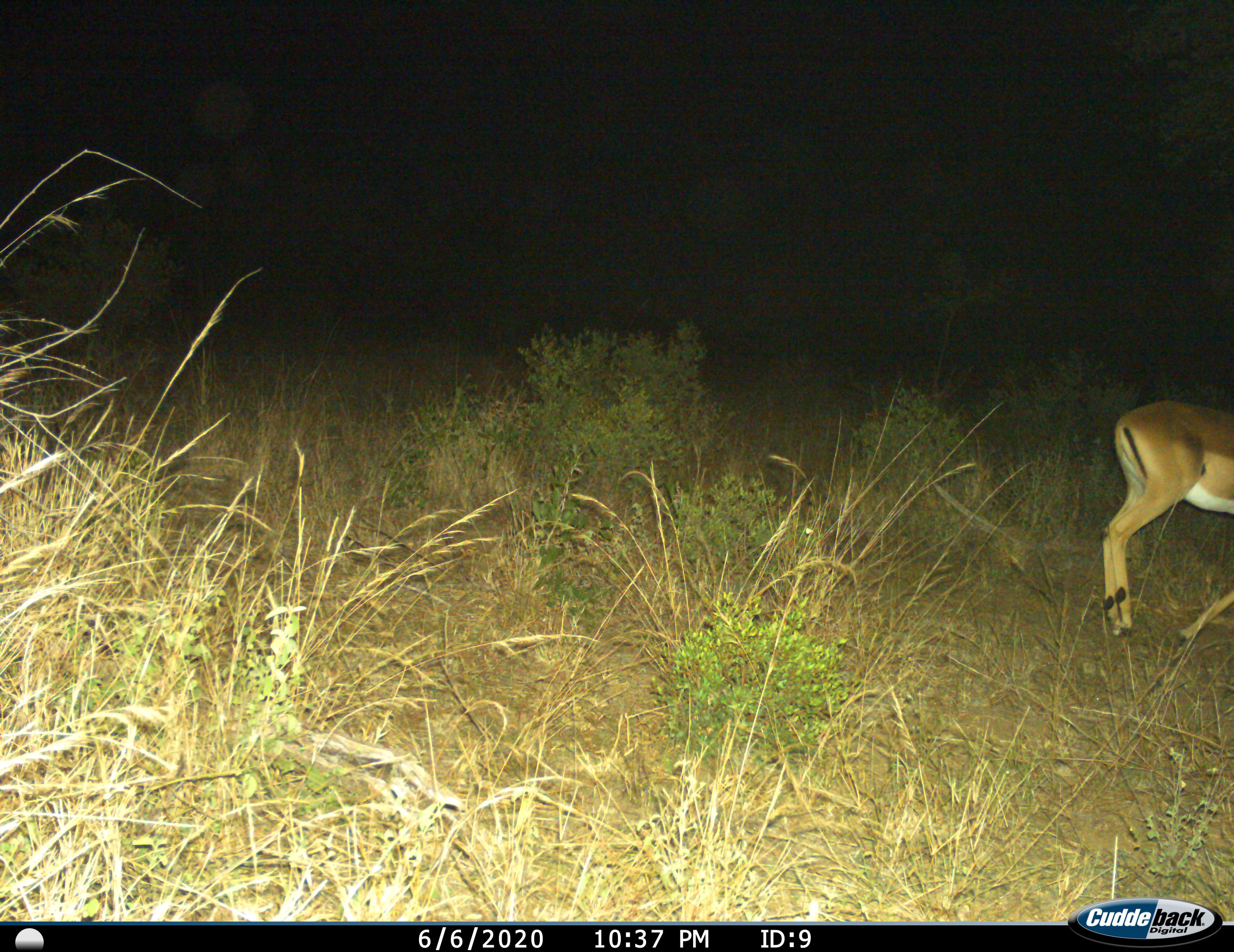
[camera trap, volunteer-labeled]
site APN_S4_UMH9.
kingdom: Animalia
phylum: Chordata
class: Mammalia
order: Artiodactyla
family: Bovidae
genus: Aepyceros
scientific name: Aepyceros melampus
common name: impala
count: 1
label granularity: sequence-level